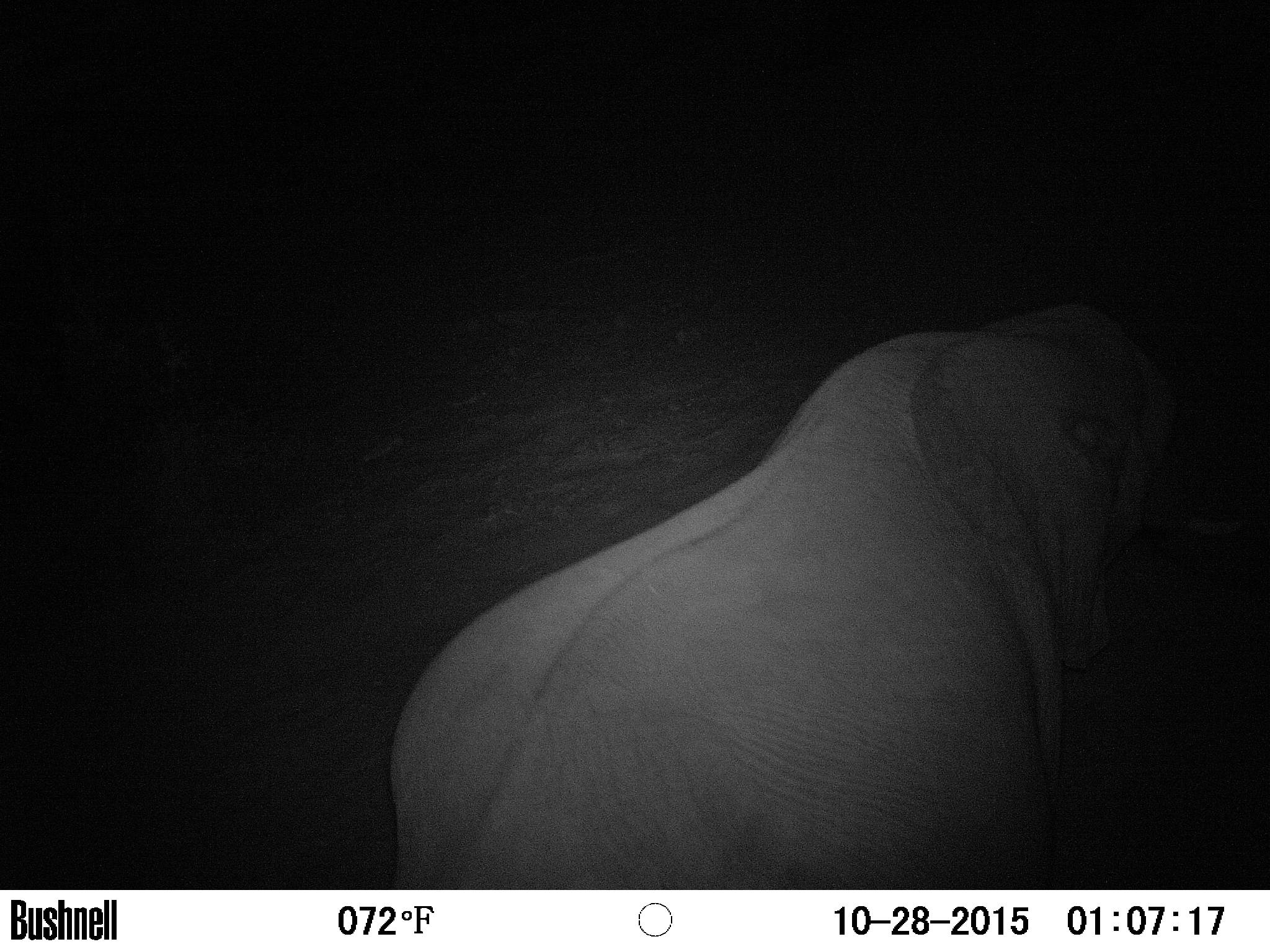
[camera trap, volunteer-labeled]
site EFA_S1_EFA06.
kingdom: Animalia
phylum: Chordata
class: Mammalia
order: Proboscidea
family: Elephantidae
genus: Loxodonta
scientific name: Loxodonta africana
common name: african bush elephant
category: elephant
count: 1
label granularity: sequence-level